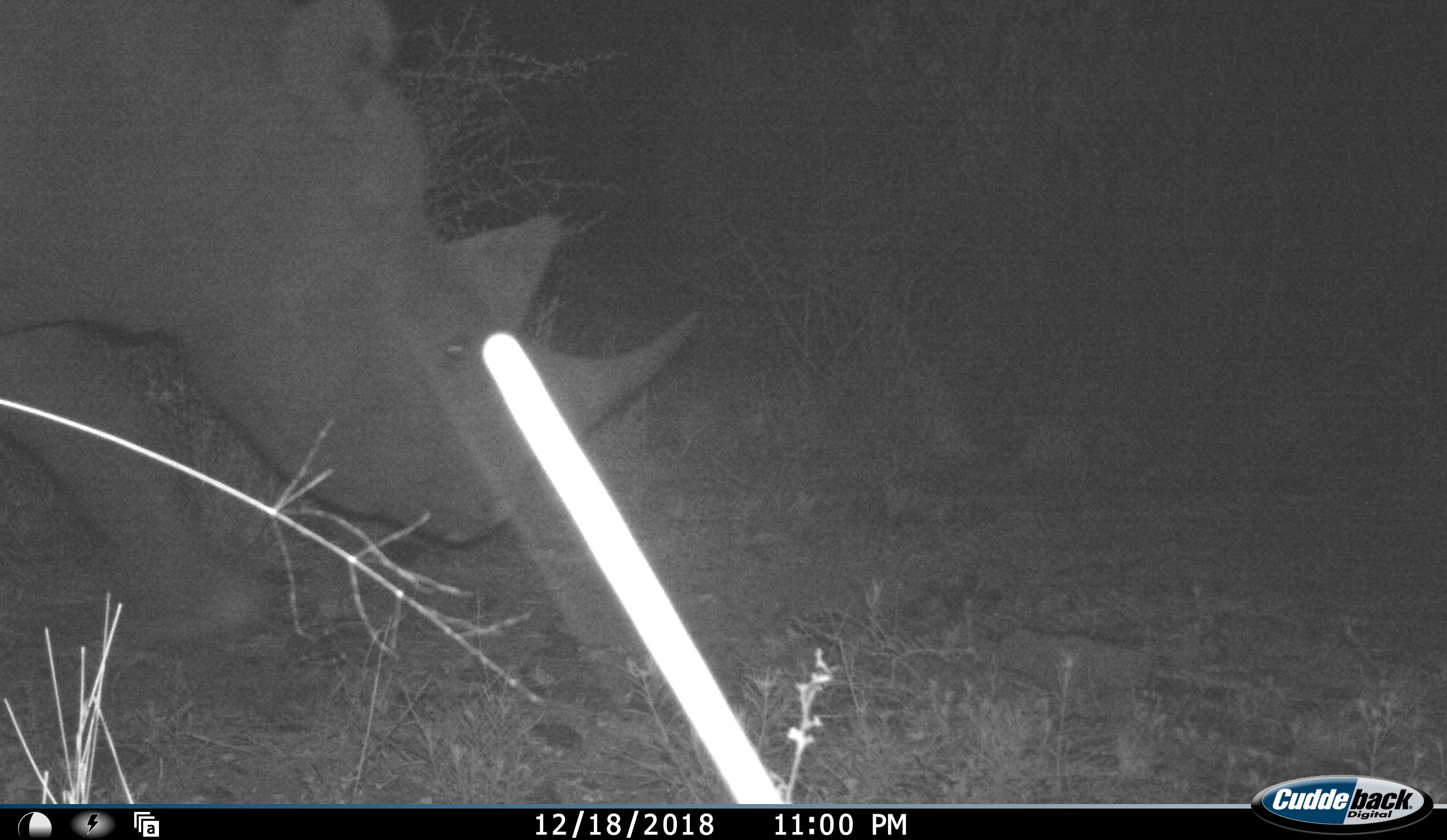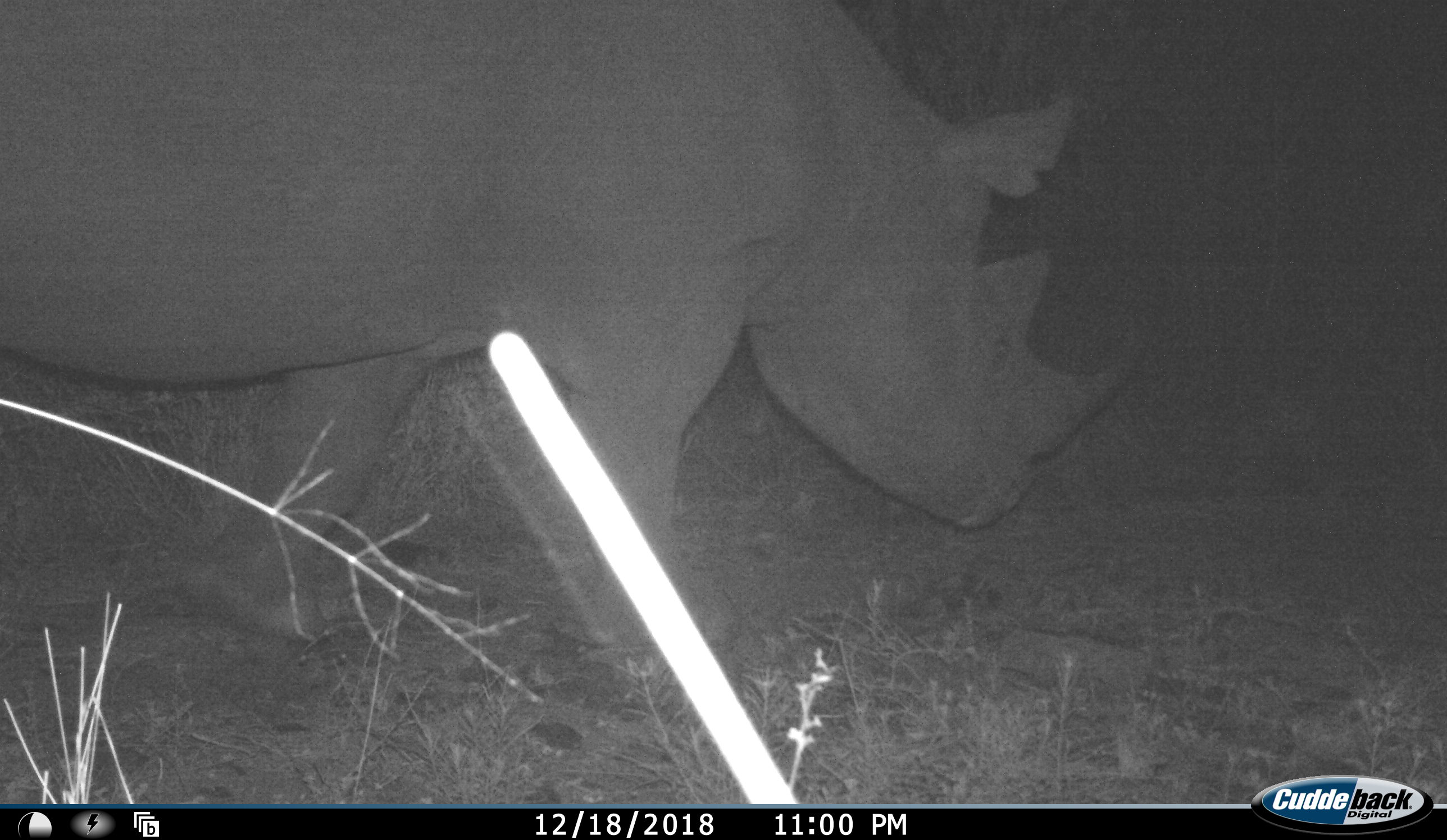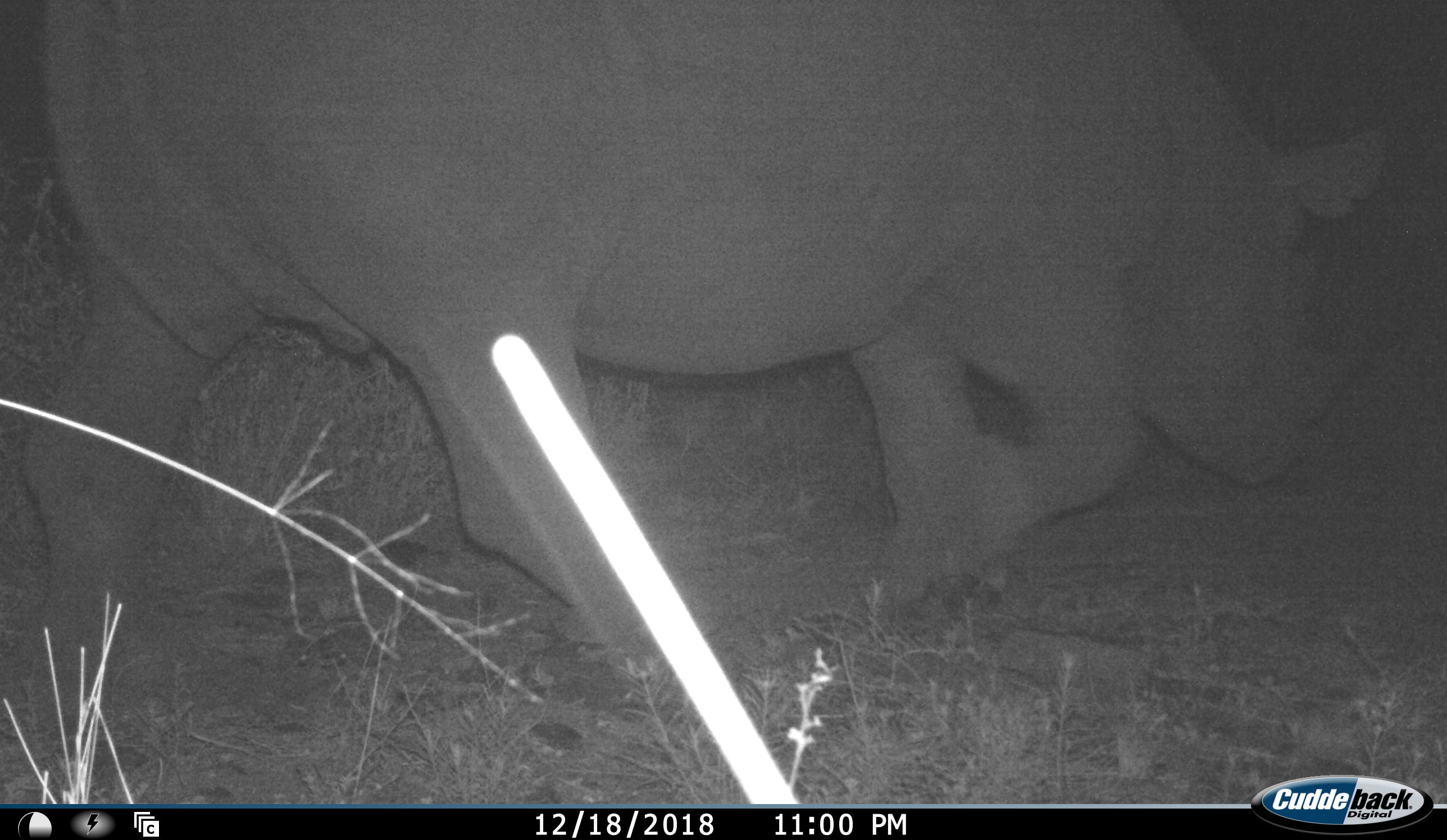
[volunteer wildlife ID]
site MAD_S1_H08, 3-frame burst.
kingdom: Animalia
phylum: Chordata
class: Mammalia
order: Perissodactyla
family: Rhinocerotidae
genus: Diceros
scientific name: Diceros bicornis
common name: black rhinoceros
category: rhinocerosblack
Rhinocerosblack (black rhinoceros) (Diceros bicornis), count 1. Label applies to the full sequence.